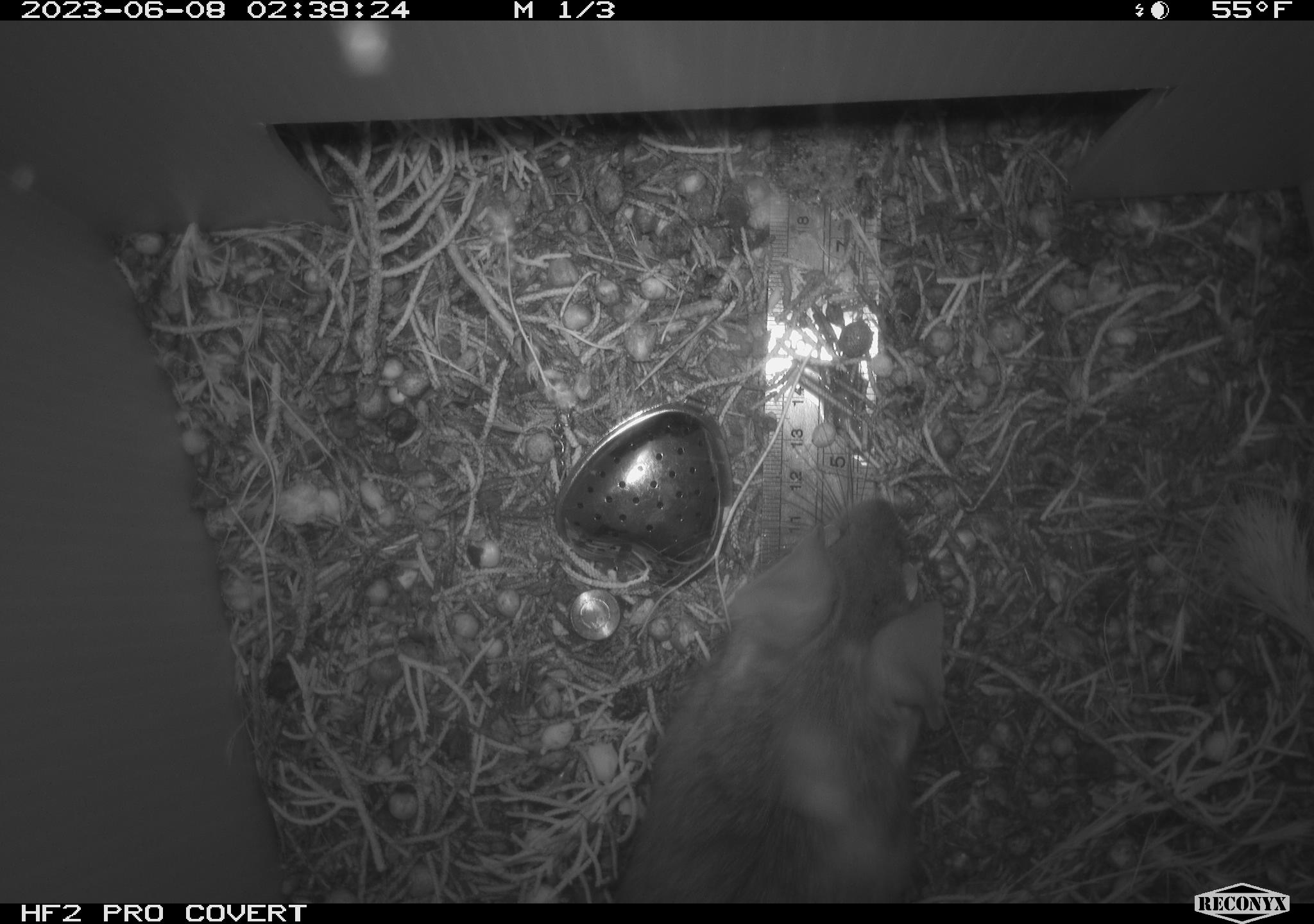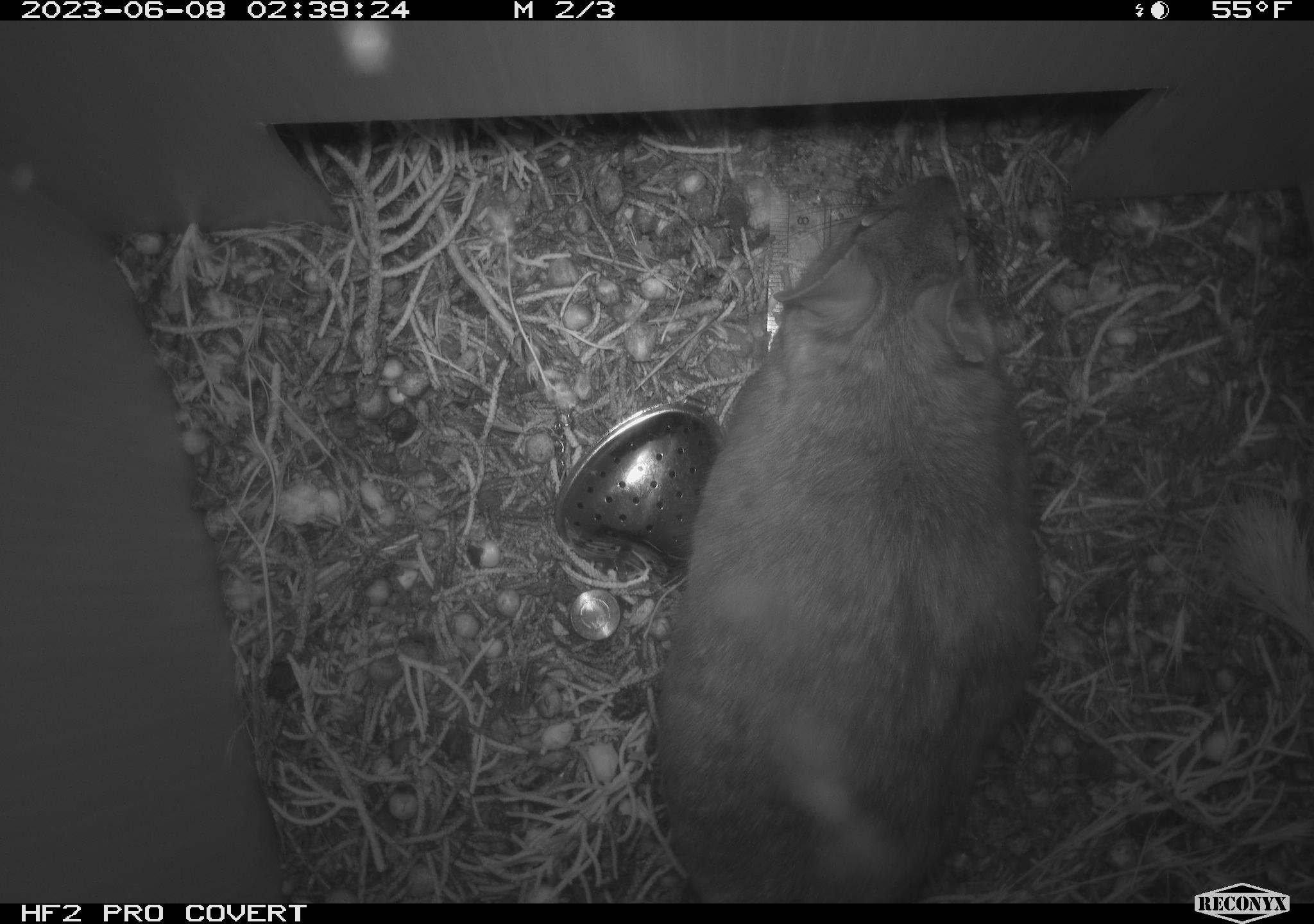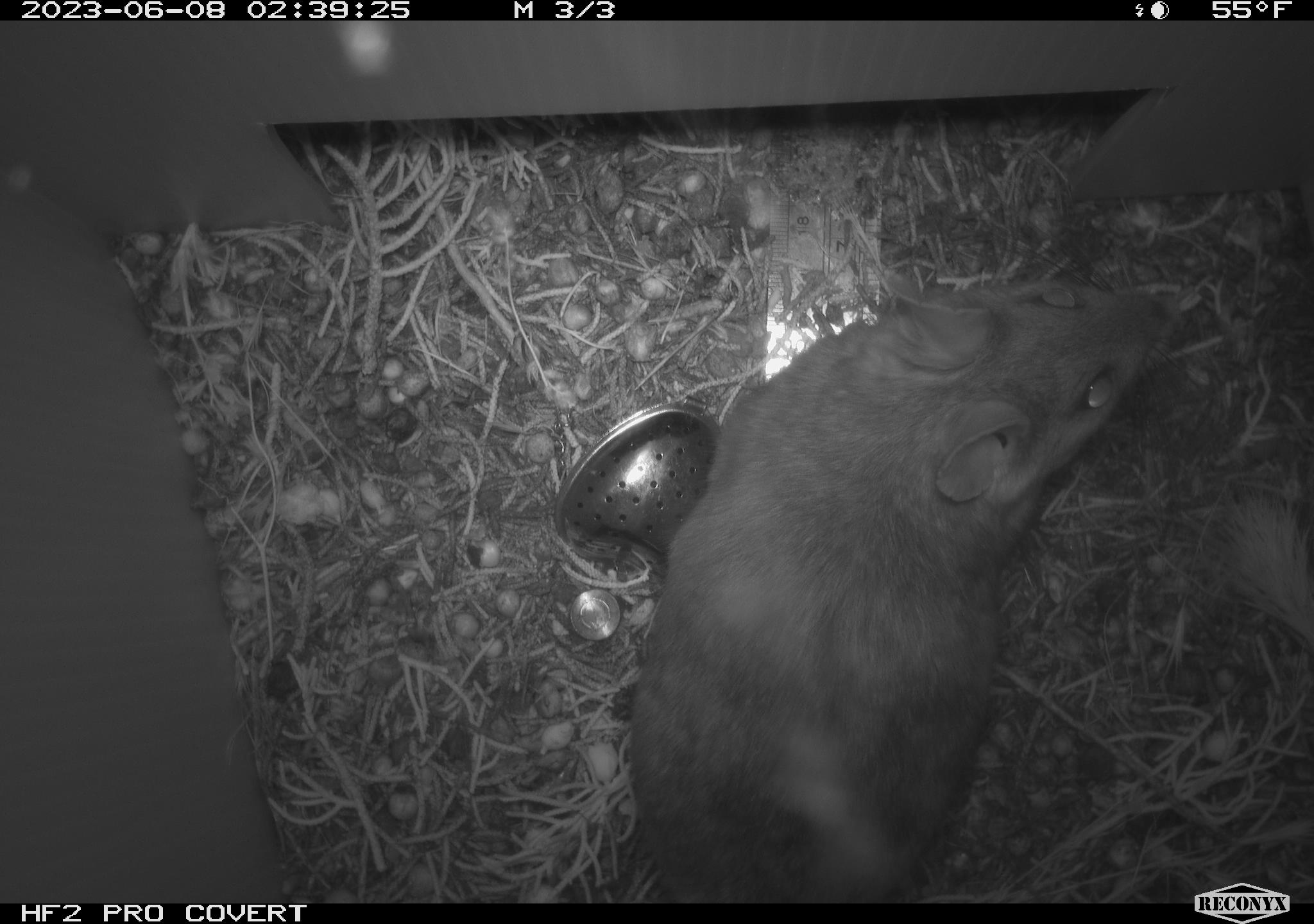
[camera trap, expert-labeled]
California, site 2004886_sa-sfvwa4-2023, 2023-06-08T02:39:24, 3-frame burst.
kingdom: Animalia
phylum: Chordata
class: Mammalia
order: Rodentia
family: Cricetidae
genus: Neotoma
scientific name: Neotoma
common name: pack rat or woodrat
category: neotoma species